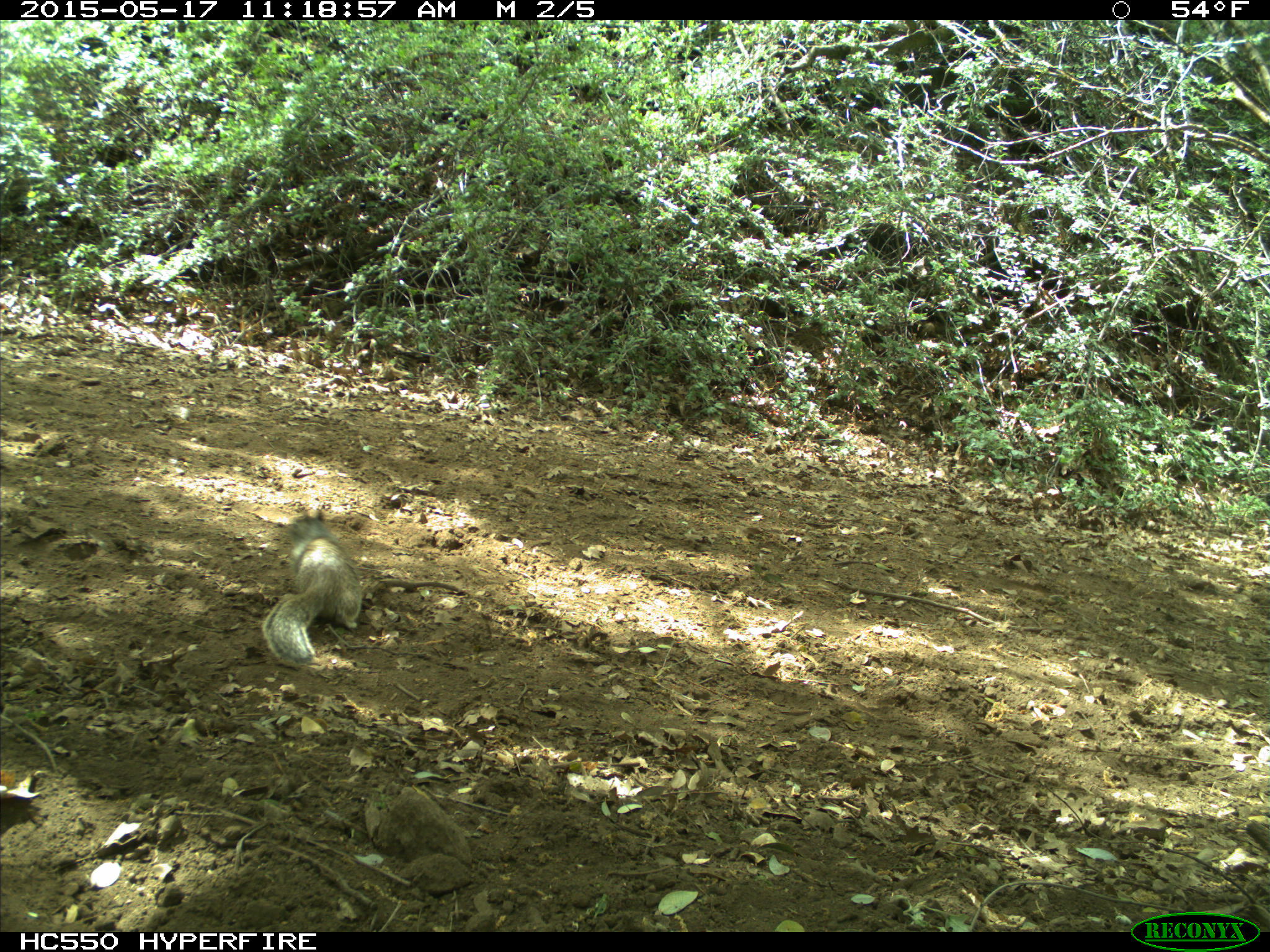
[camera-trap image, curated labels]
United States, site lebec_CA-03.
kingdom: Animalia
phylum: Chordata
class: Mammalia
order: Rodentia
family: Sciuridae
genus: Otospermophilus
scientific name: Otospermophilus beecheyi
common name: california ground squirrel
Otospermophilus beecheyi (california ground squirrel).